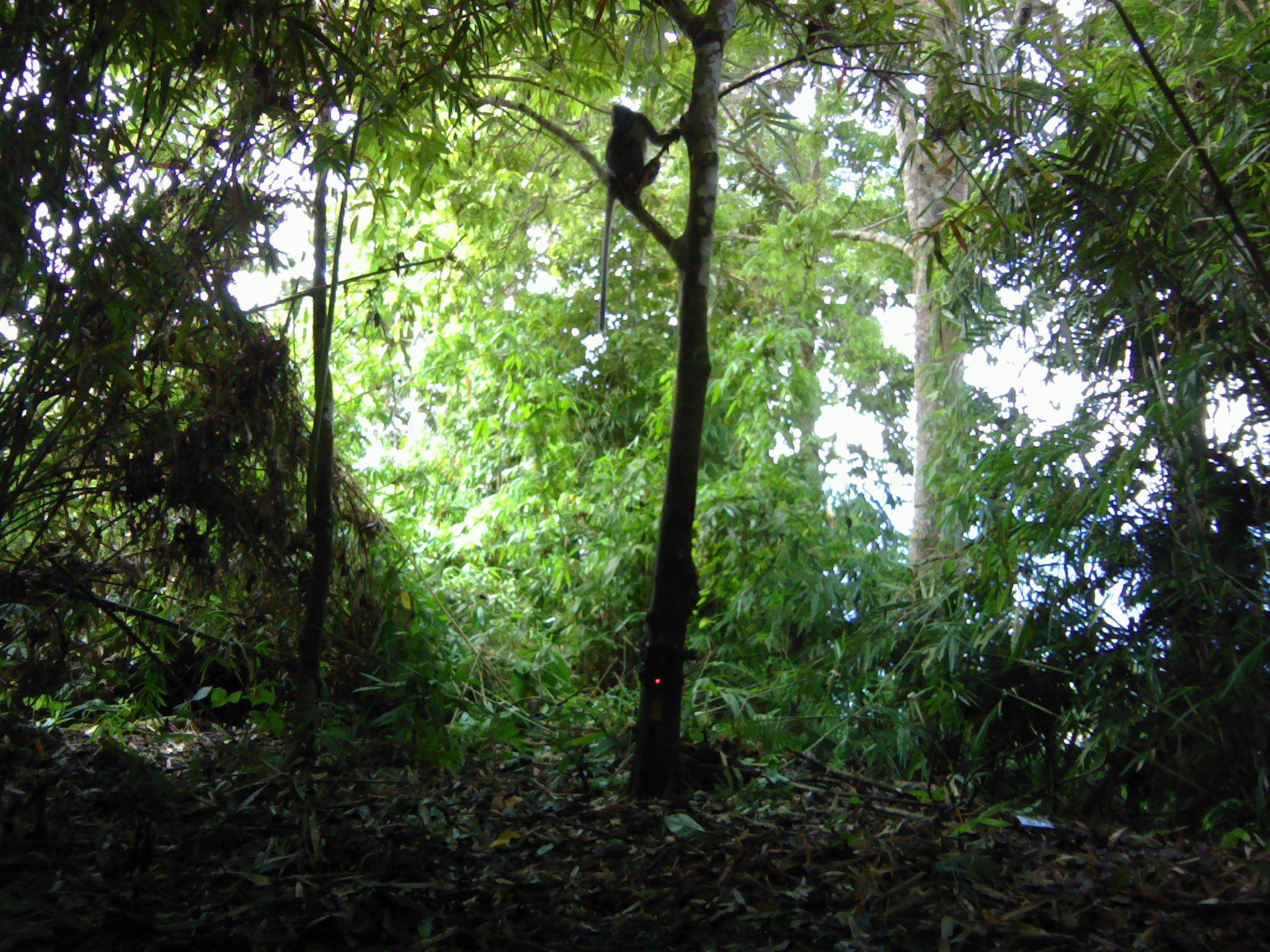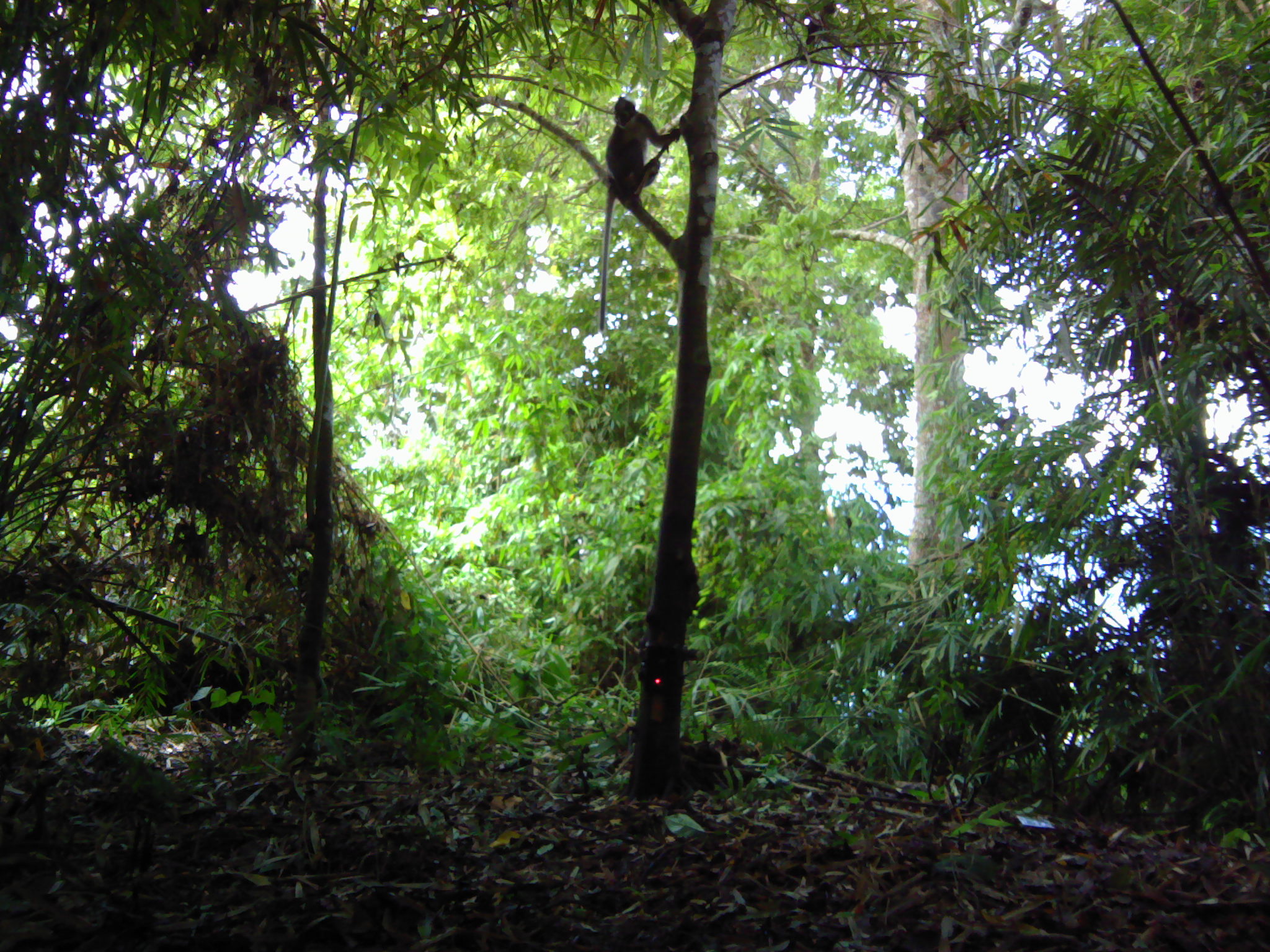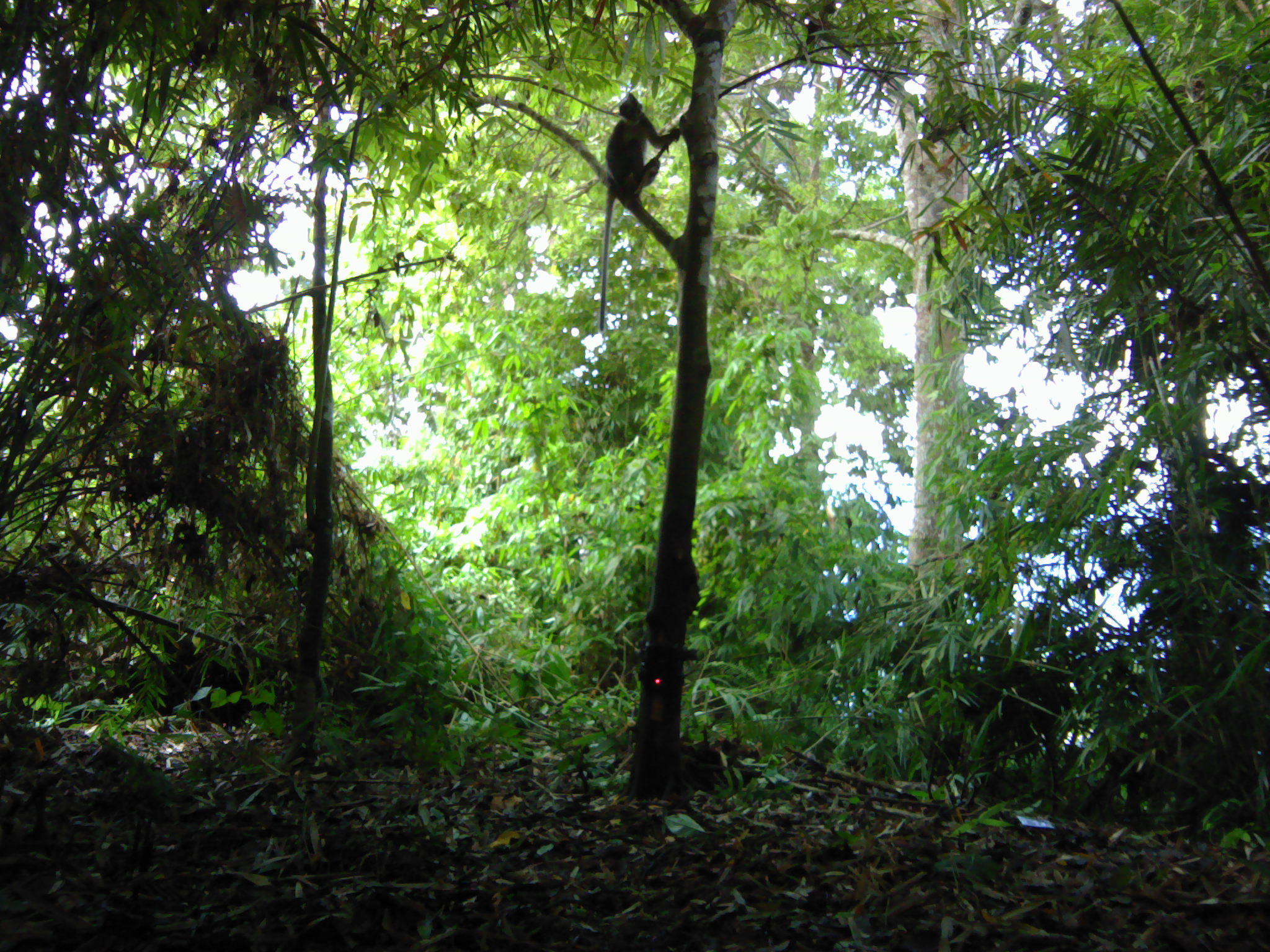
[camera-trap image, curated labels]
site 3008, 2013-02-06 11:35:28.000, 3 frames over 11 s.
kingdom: Animalia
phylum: Chordata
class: Mammalia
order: Primates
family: Cercopithecidae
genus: Presbytis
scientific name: Presbytis thomasi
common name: thomas’s langur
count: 1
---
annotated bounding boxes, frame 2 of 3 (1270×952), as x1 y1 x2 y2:
presbytis thomasi: 597 93 681 332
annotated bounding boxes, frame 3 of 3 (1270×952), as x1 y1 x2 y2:
presbytis thomasi: 597 92 680 334